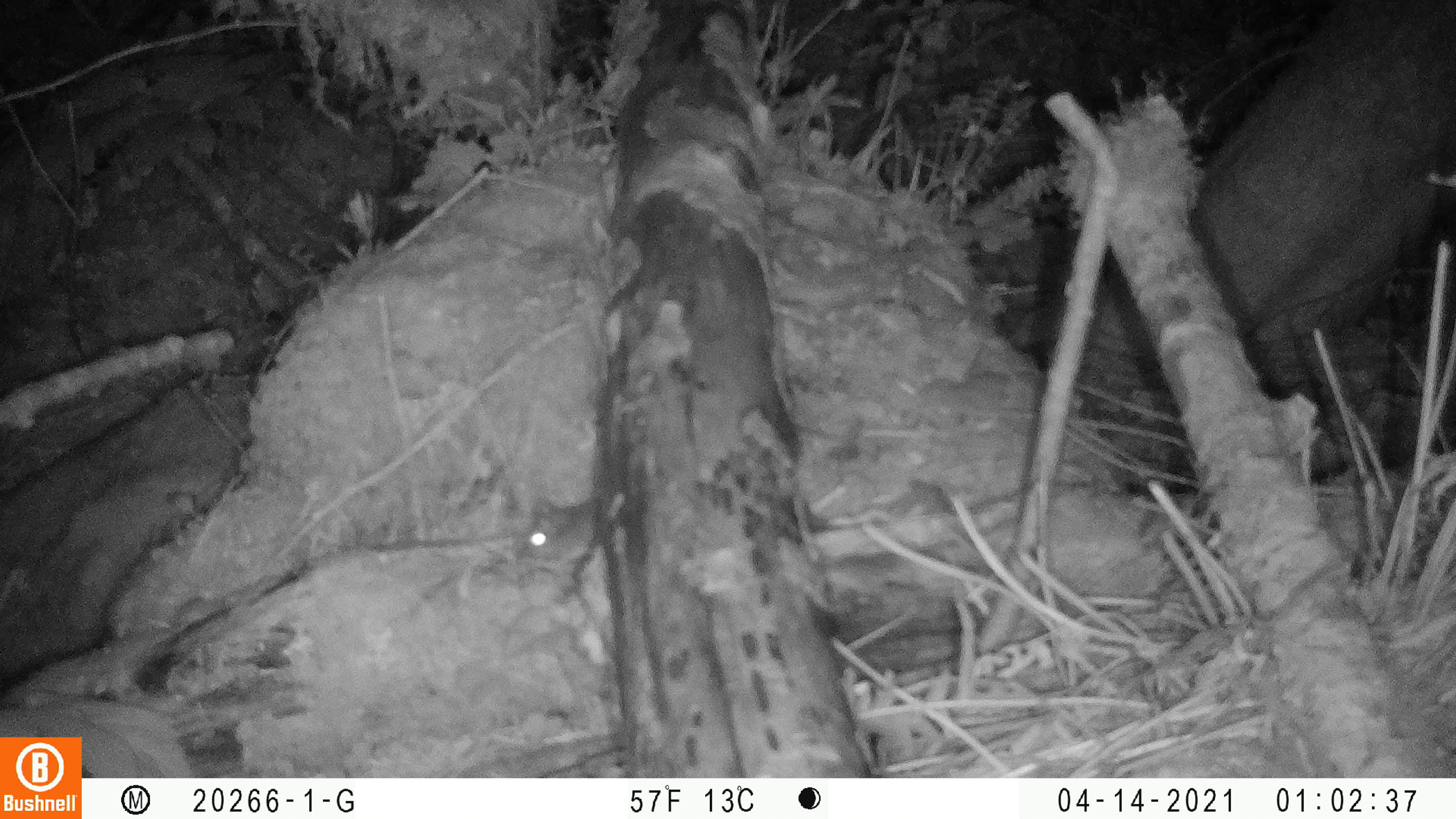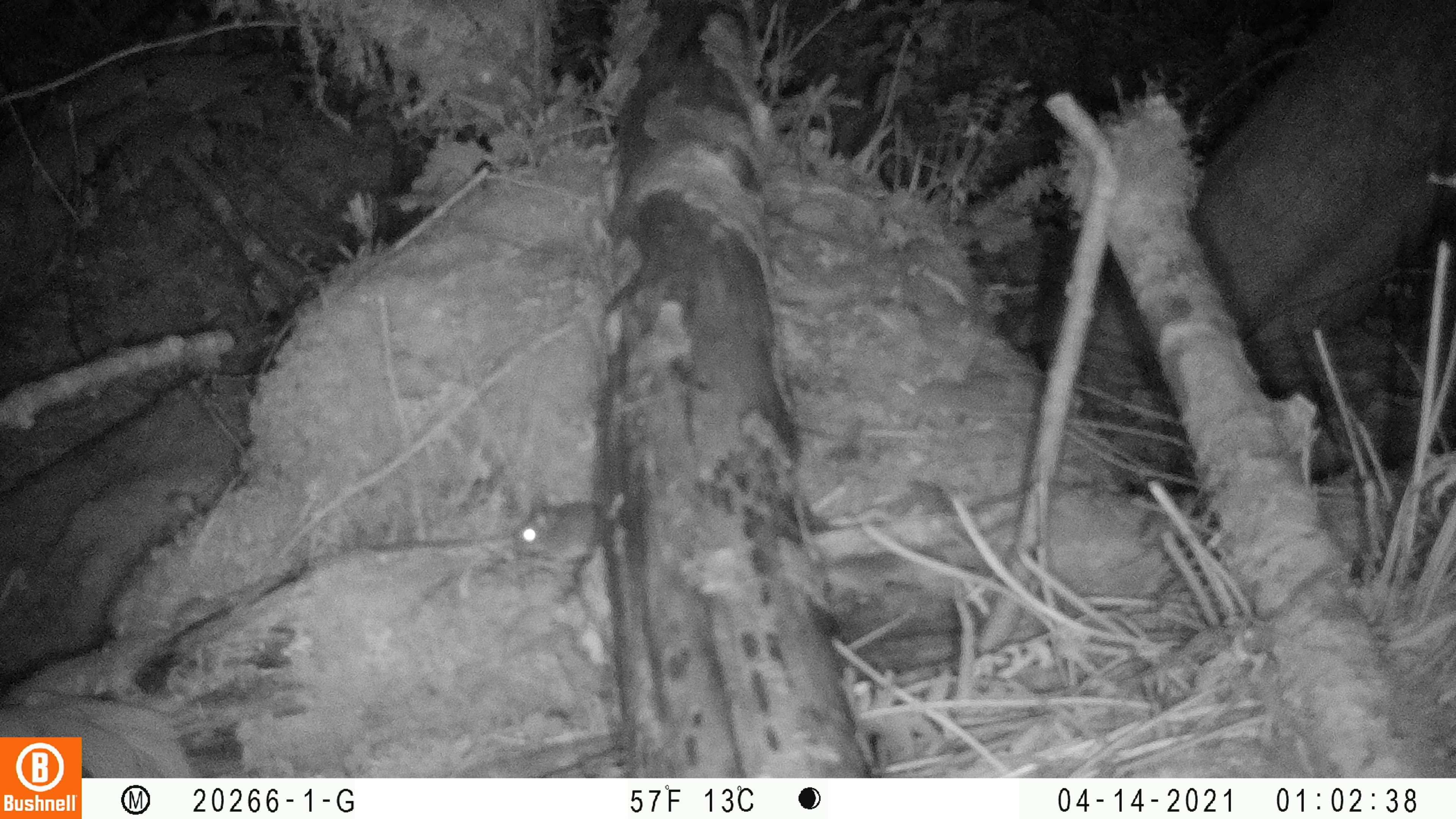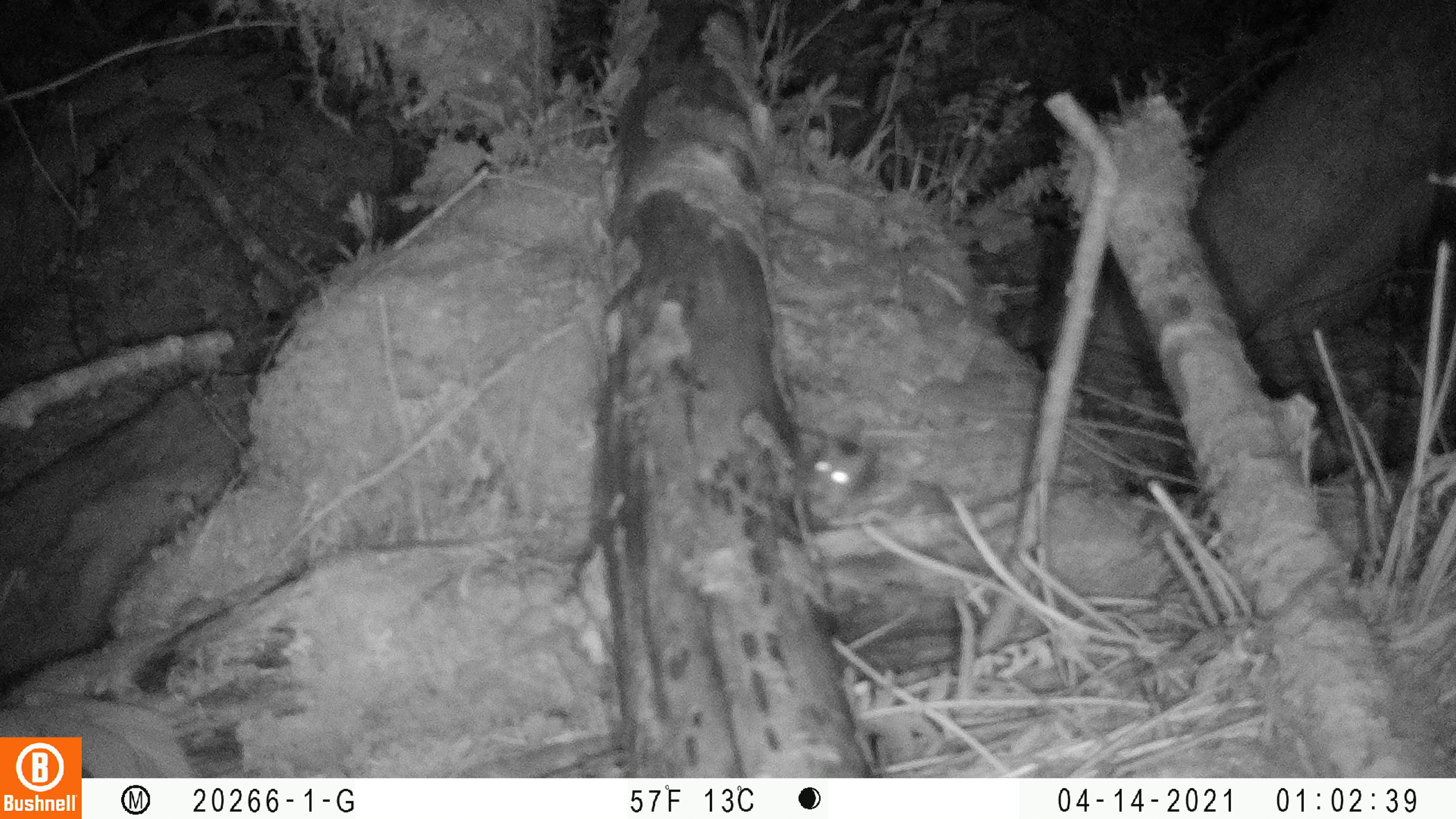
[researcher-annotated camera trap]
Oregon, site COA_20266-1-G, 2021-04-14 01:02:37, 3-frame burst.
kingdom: Animalia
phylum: Chordata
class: Mammalia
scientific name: Mammalia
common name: small mammal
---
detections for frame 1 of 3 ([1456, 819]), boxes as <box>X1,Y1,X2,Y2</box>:
small mammal: <box>494,455,666,586</box>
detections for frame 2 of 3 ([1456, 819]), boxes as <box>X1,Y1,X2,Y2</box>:
small mammal: <box>477,475,657,599</box>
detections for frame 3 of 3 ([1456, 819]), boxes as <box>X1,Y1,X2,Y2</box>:
small mammal: <box>769,400,935,533</box>